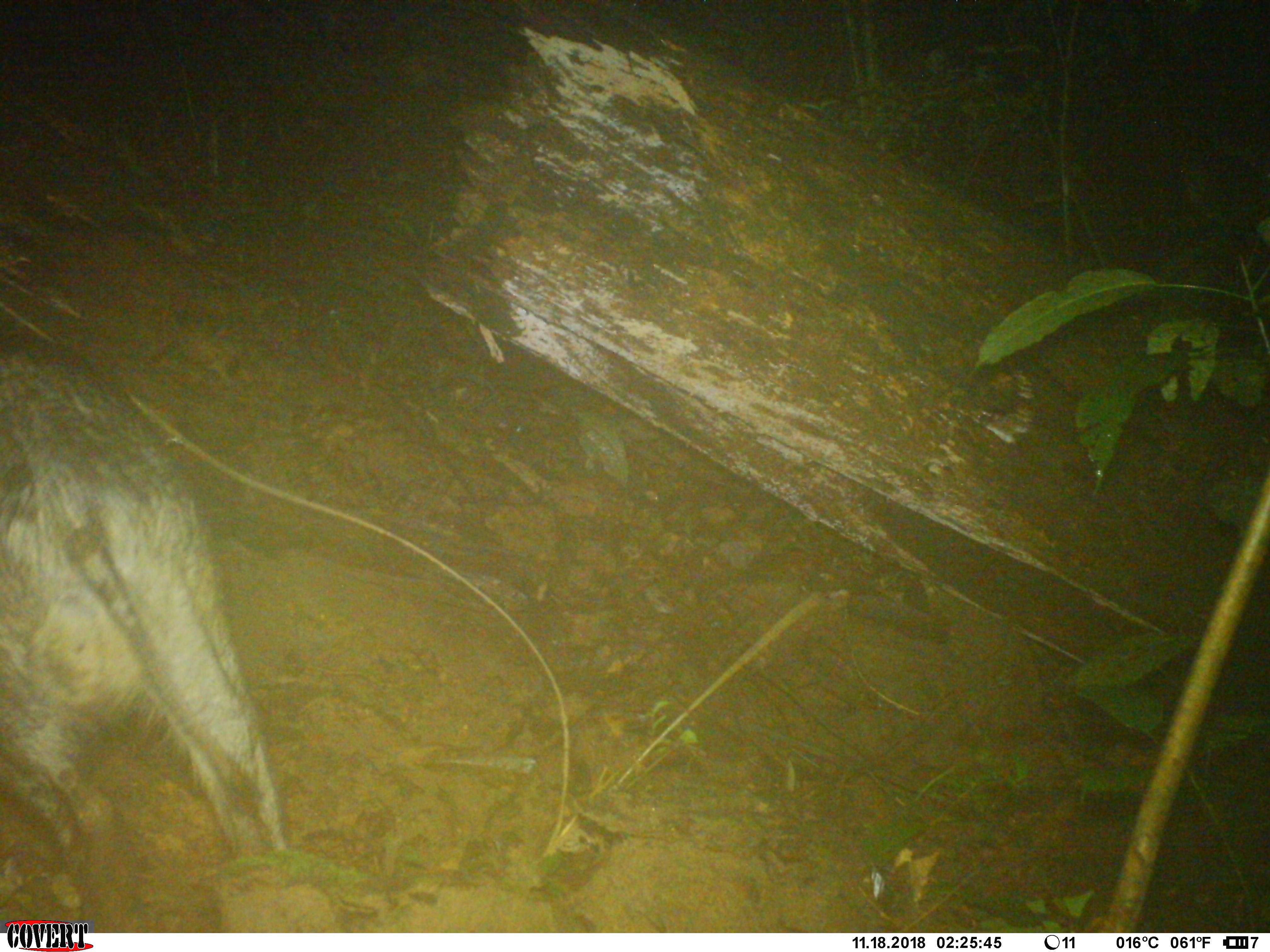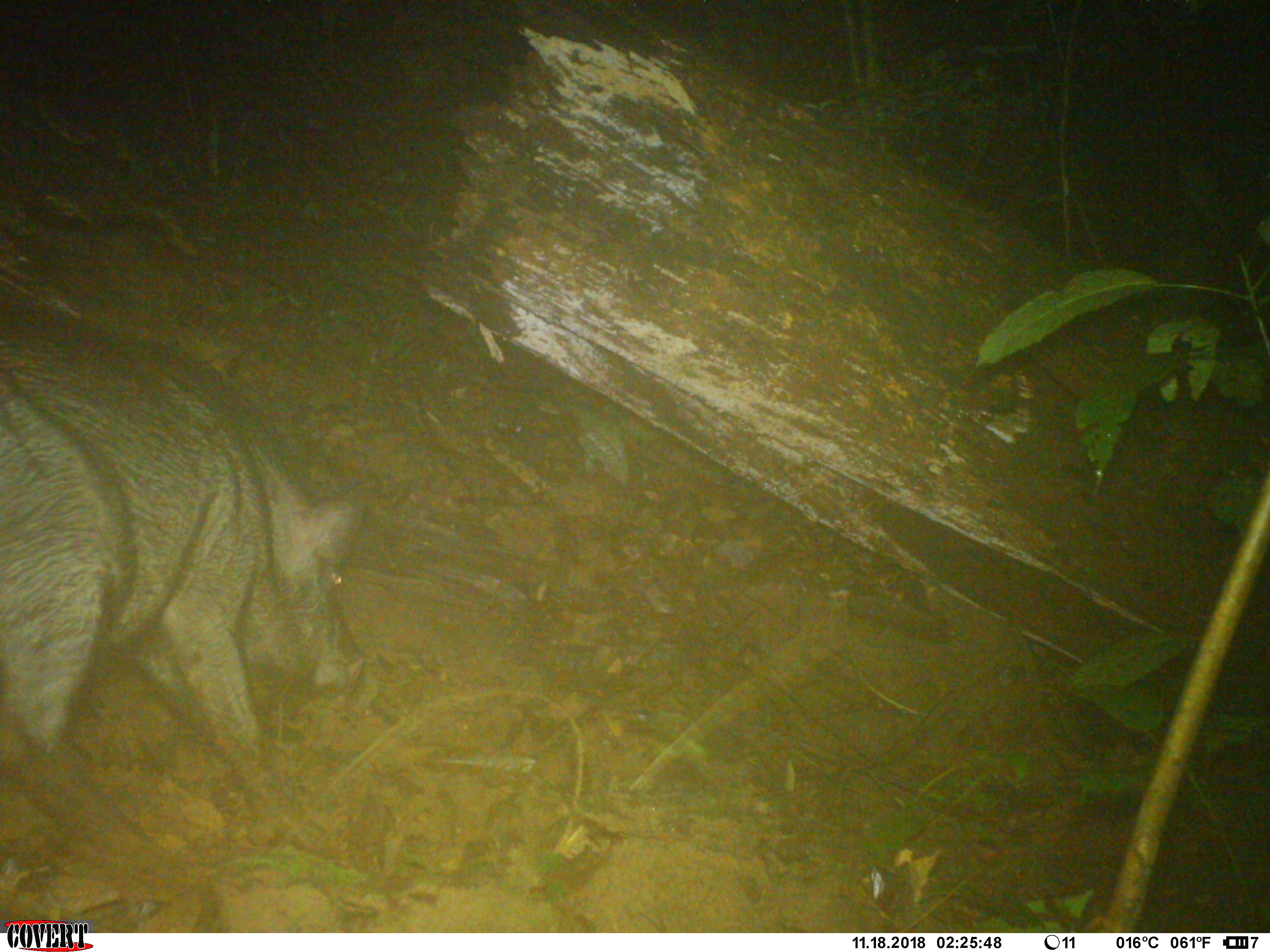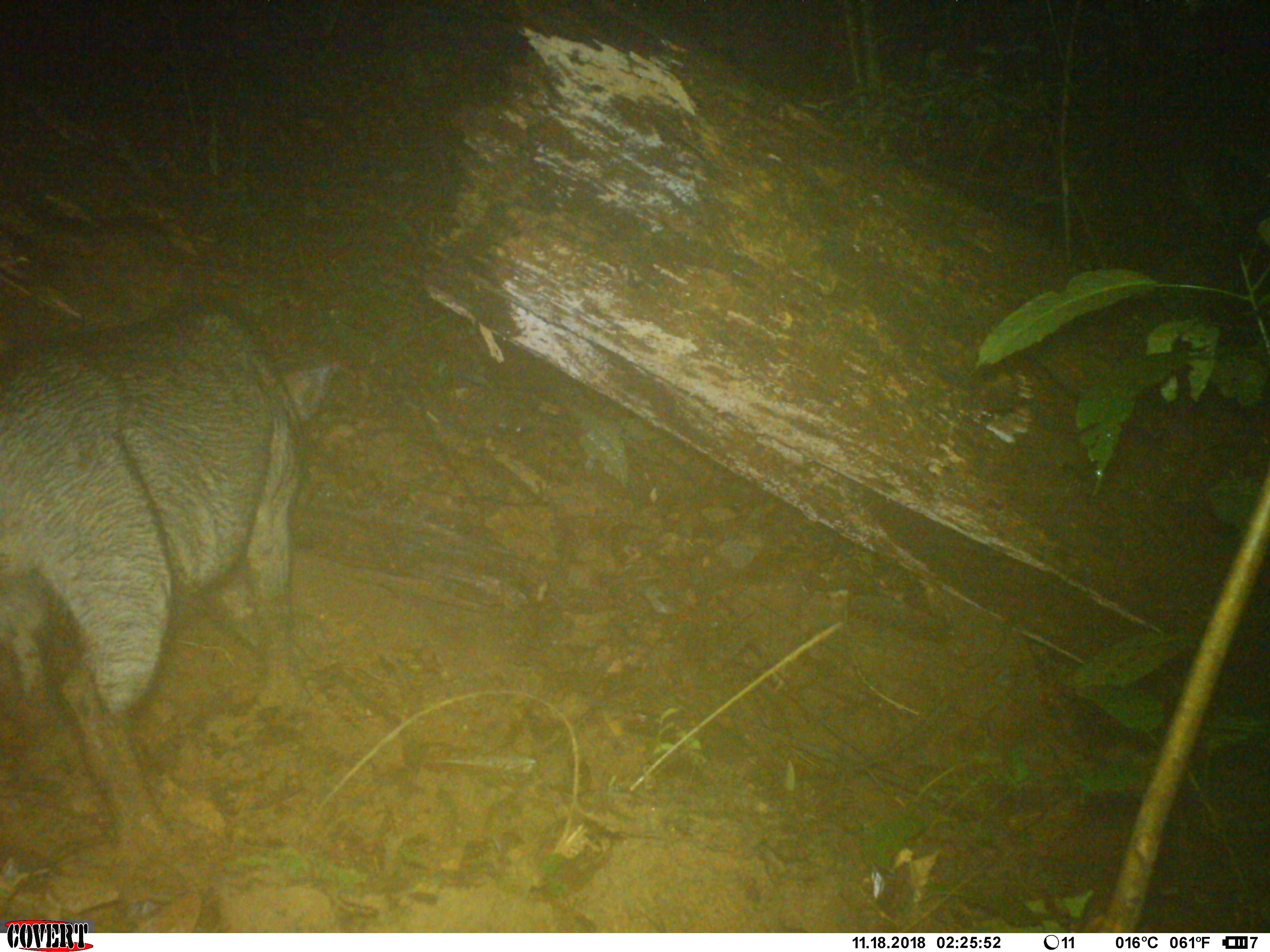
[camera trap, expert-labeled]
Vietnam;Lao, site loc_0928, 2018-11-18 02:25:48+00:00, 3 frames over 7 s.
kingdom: Animalia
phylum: Chordata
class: Mammalia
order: Artiodactyla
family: Suidae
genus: Sus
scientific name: Sus scrofa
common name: eurasian wild pig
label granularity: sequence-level